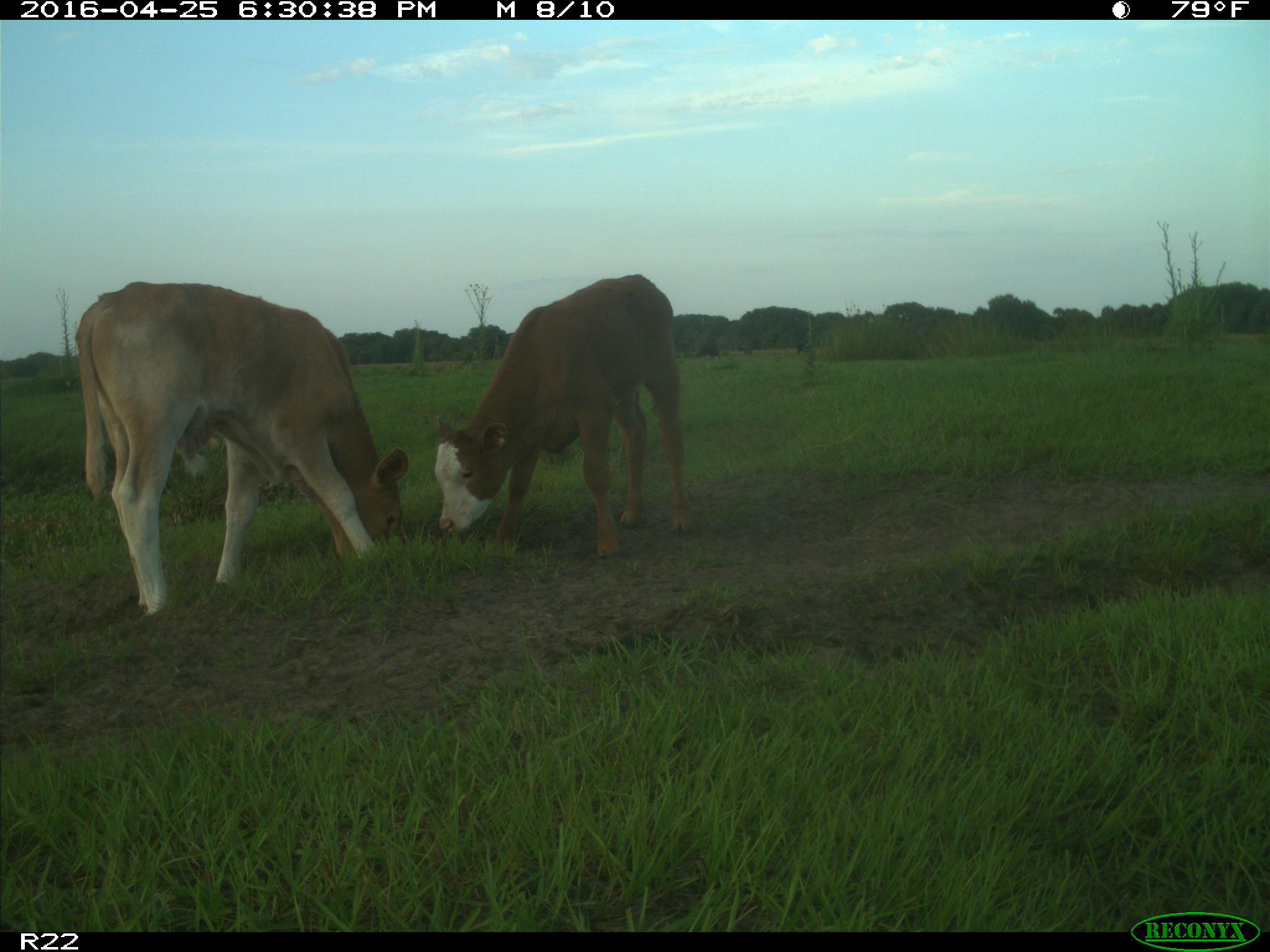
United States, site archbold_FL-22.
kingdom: Animalia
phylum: Chordata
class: Mammalia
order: Artiodactyla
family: Bovidae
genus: Bos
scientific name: Bos taurus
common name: domestic cow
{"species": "Bos taurus (domestic cow)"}